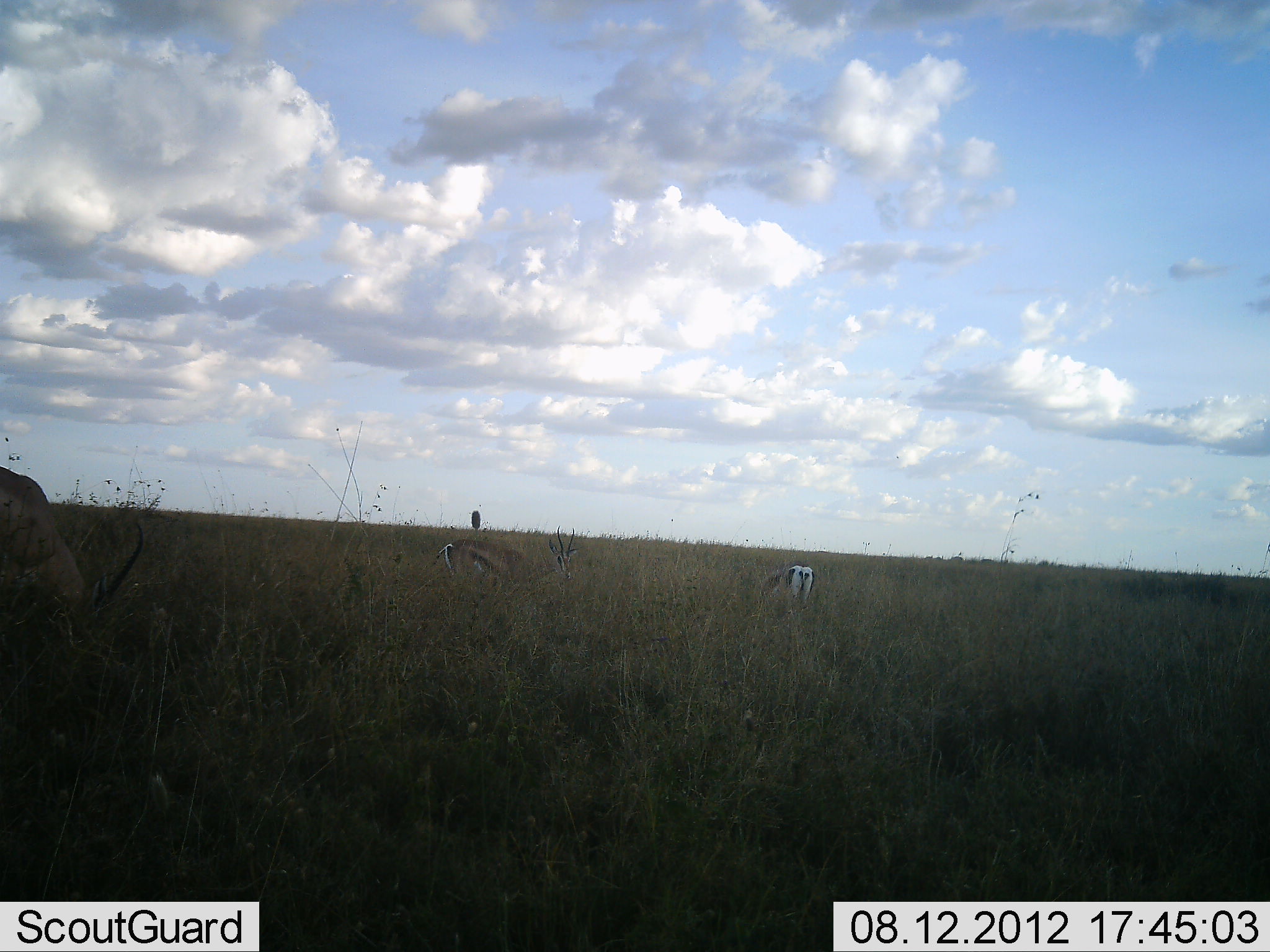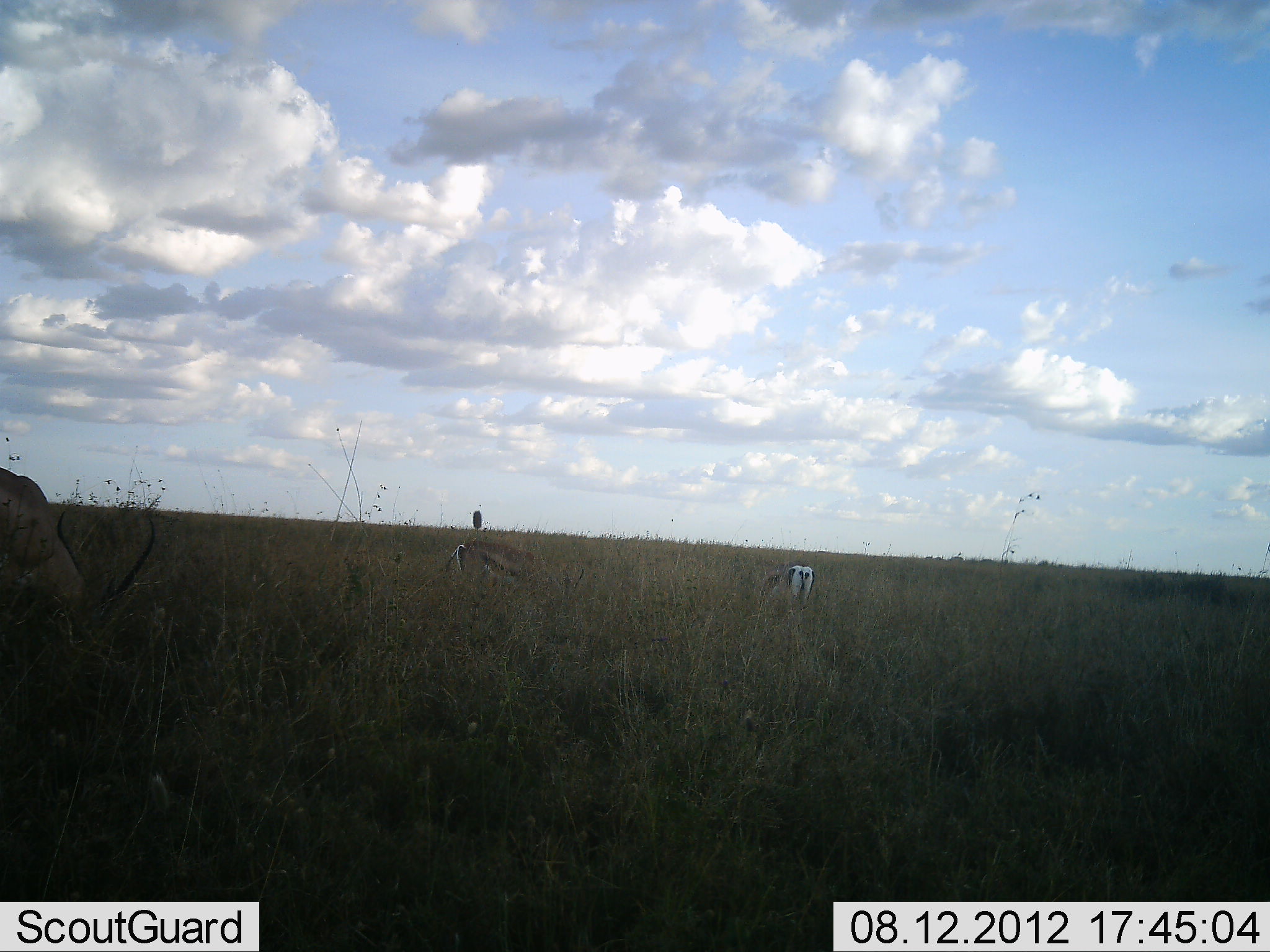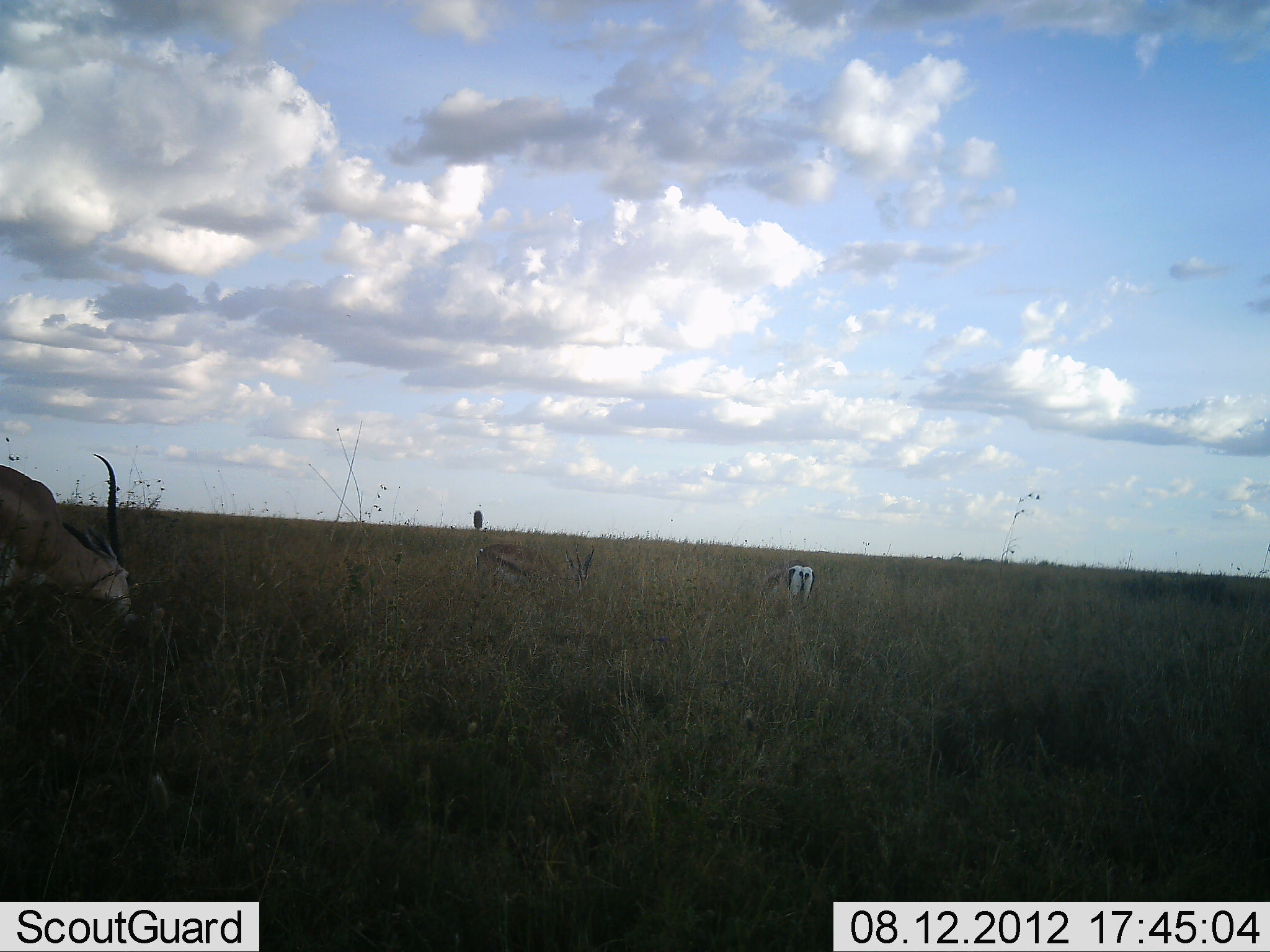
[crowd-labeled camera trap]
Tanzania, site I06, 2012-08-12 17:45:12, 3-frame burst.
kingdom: Animalia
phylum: Chordata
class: Mammalia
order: Artiodactyla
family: Bovidae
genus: Eudorcas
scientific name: Eudorcas thomsonii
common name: thomson's gazelle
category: gazellethomsons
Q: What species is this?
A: Gazellethomsons (thomson's gazelle) (Eudorcas thomsonii).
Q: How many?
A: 3.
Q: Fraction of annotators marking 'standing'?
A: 33%.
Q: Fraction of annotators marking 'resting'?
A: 0%.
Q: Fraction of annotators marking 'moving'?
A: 17%.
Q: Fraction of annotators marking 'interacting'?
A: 0%.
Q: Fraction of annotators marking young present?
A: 0%.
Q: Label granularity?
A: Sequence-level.